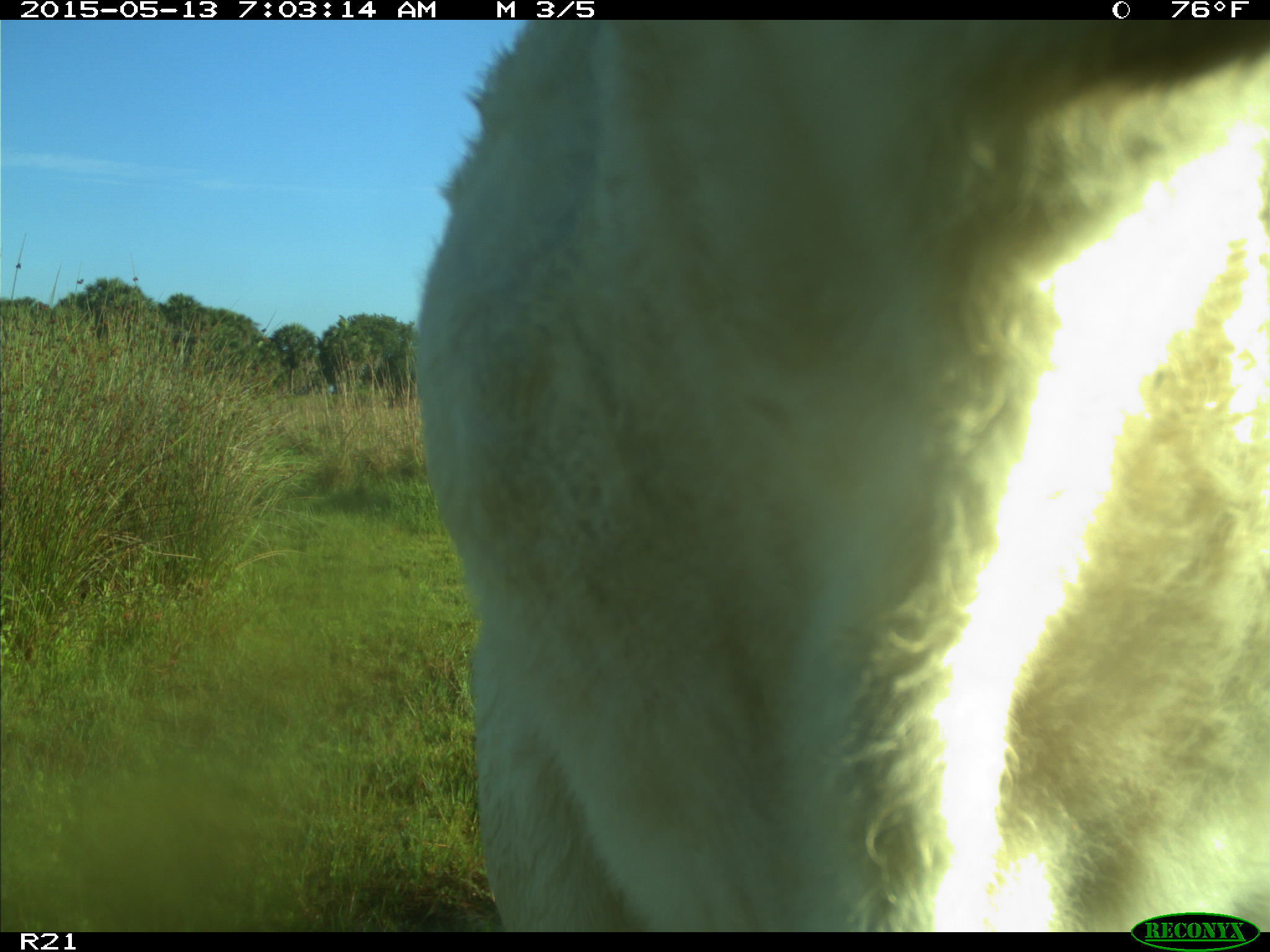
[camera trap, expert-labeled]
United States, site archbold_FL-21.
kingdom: Animalia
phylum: Chordata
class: Mammalia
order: Artiodactyla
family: Bovidae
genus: Bos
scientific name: Bos taurus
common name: domestic cow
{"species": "Bos taurus (domestic cow)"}